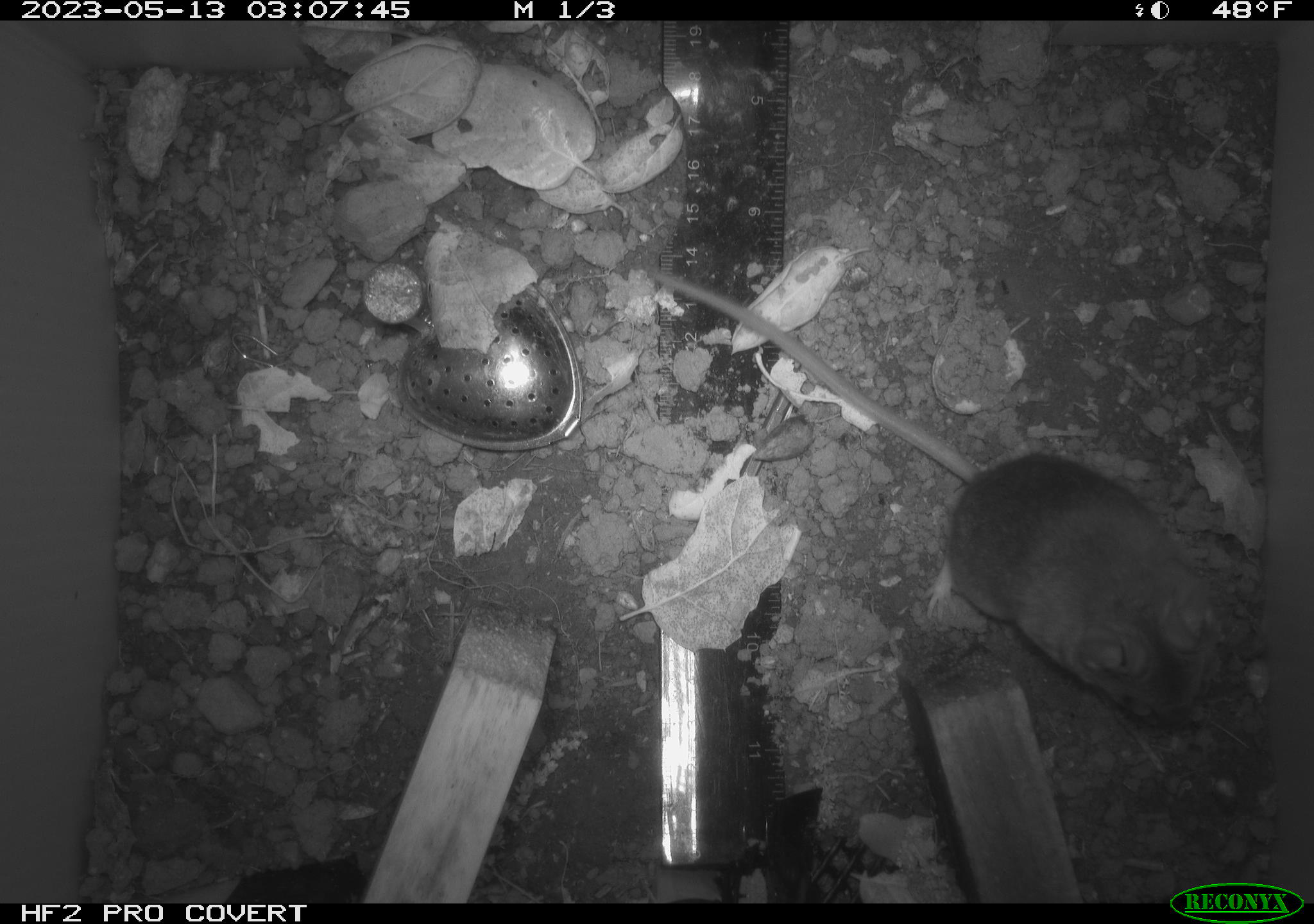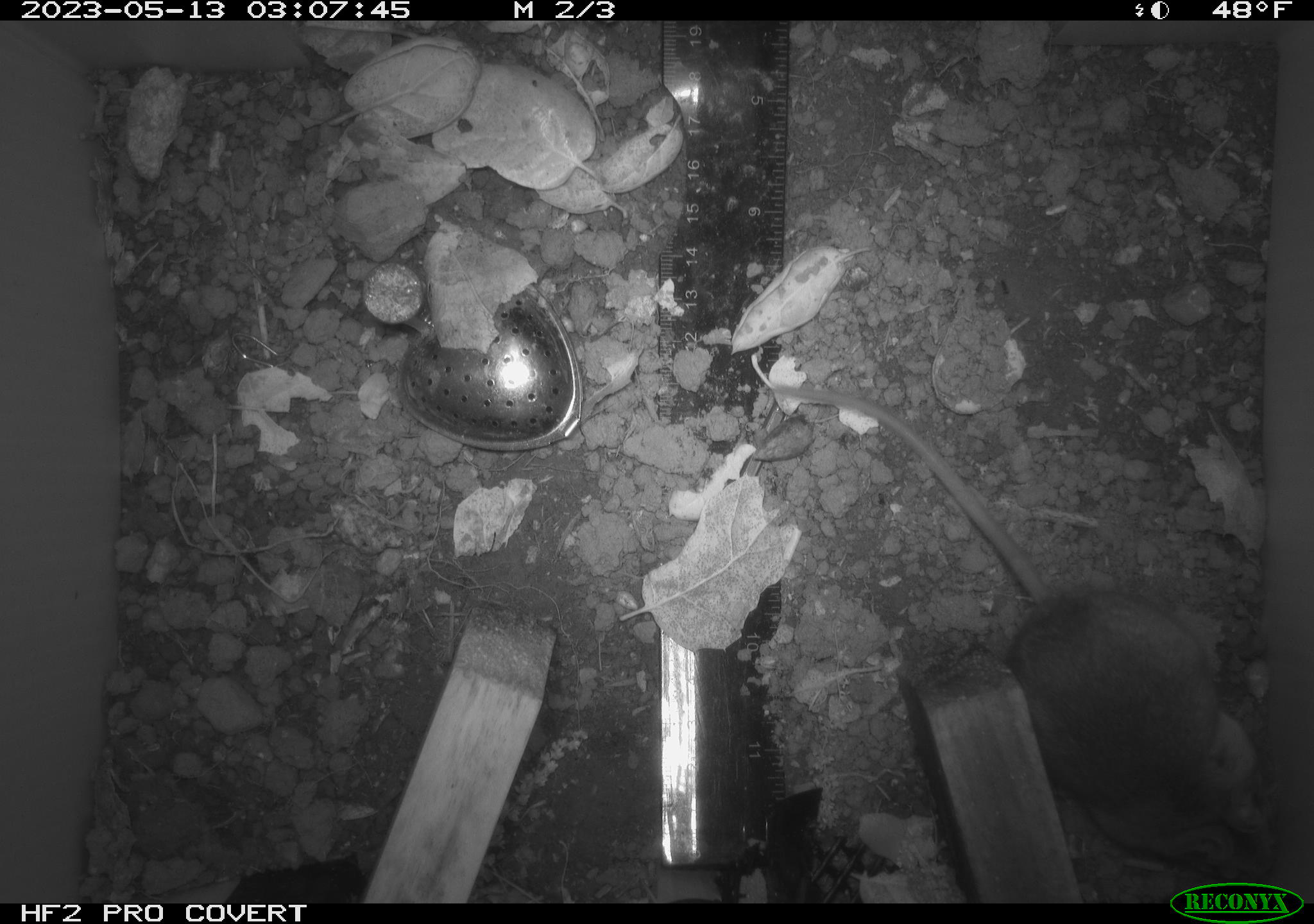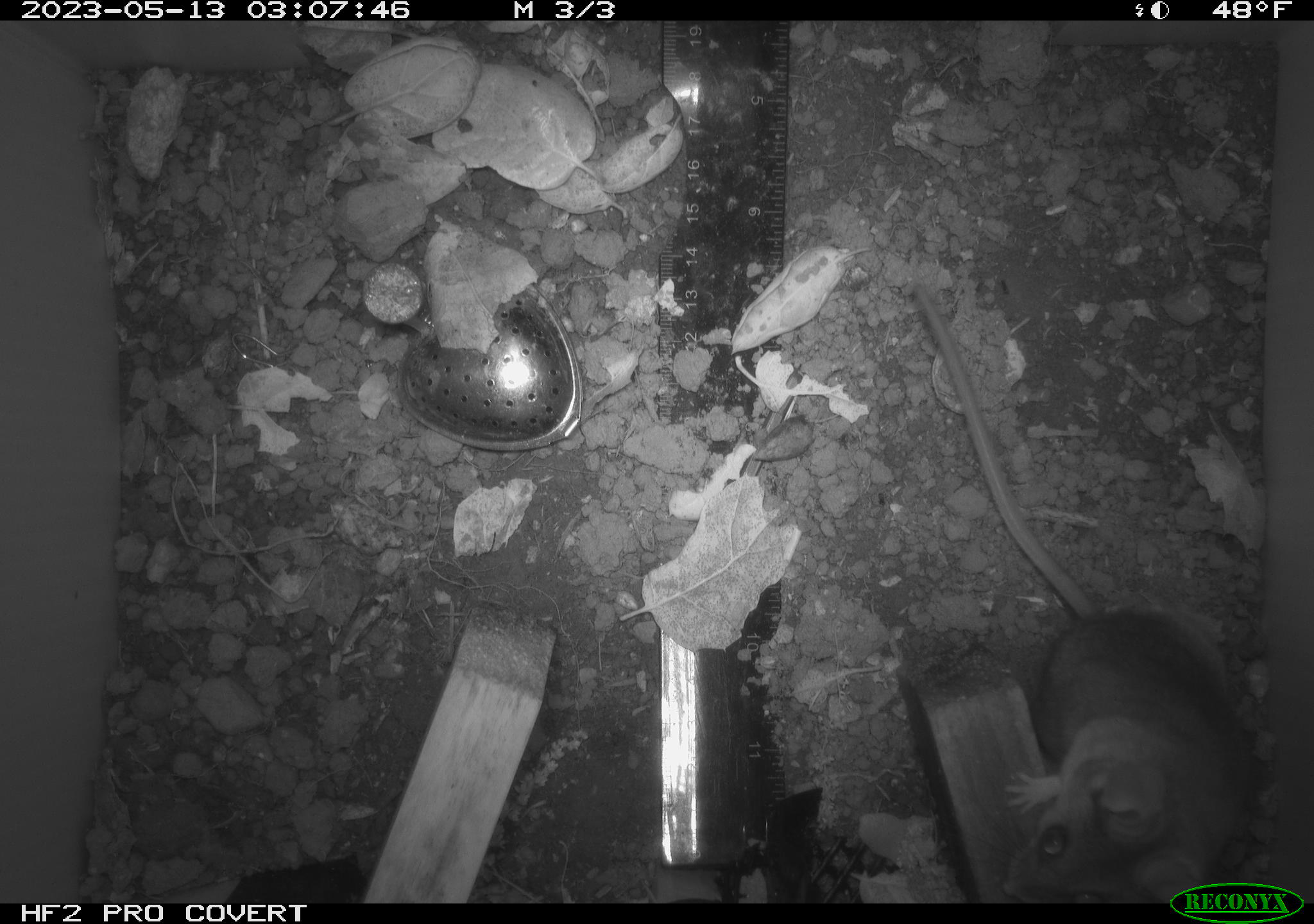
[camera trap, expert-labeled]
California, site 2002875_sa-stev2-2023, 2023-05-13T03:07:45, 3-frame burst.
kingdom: Animalia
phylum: Chordata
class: Mammalia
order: Rodentia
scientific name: Rodentia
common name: mouse species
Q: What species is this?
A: Mouse species (Rodentia).